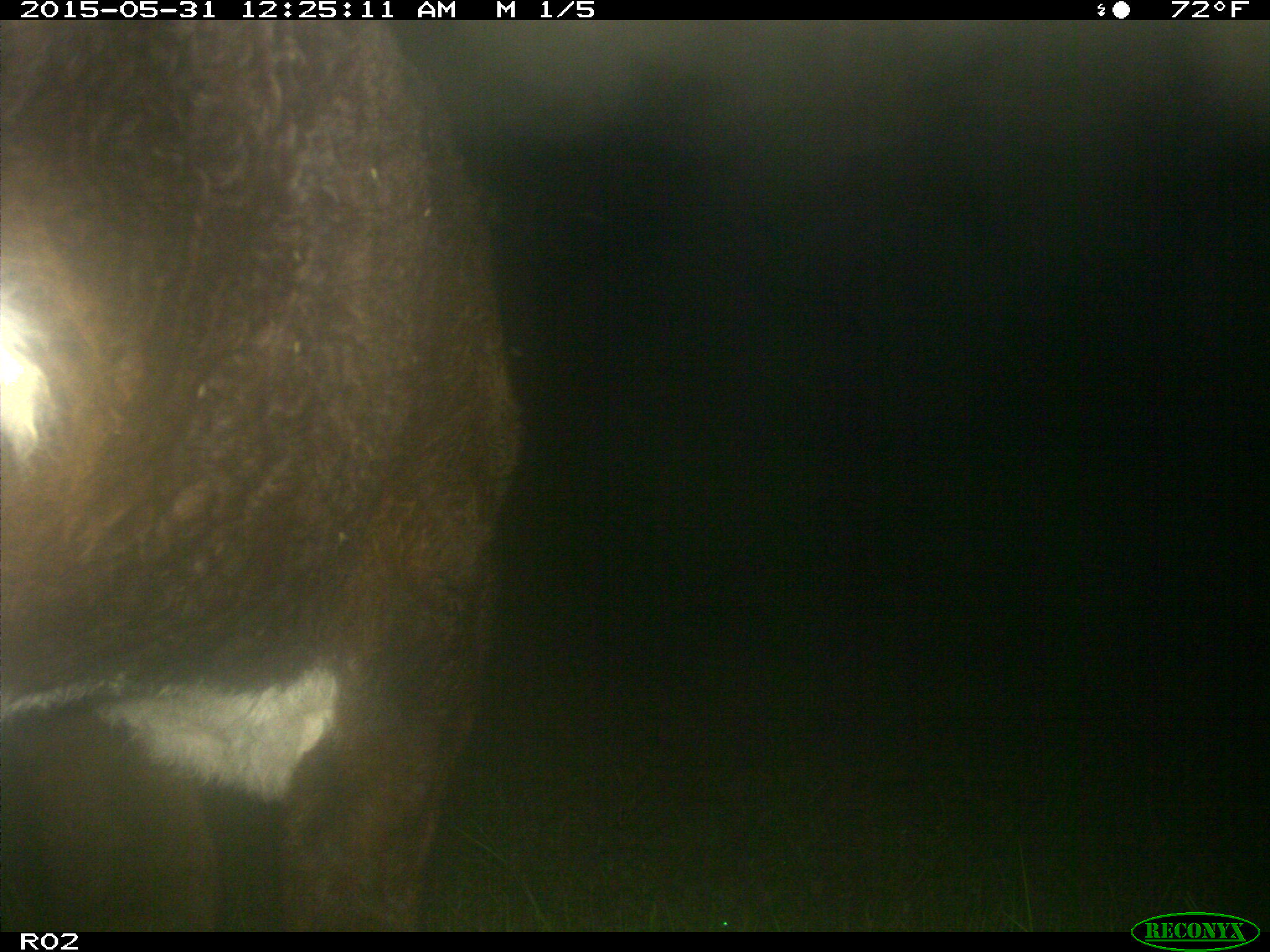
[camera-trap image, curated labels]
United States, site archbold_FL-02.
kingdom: Animalia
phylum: Chordata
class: Mammalia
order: Artiodactyla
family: Bovidae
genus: Bos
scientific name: Bos taurus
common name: domestic cow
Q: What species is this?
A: Bos taurus (domestic cow).